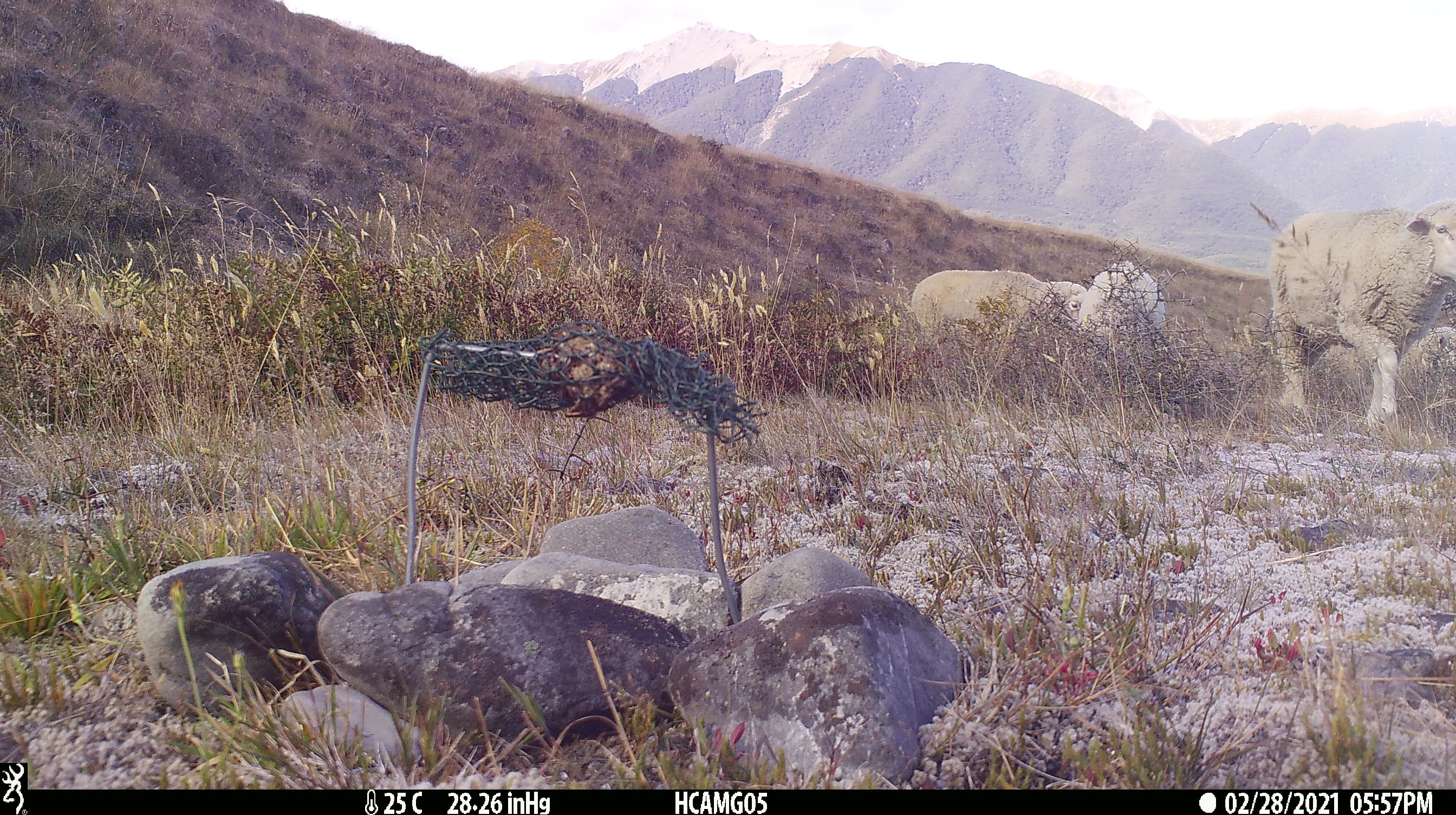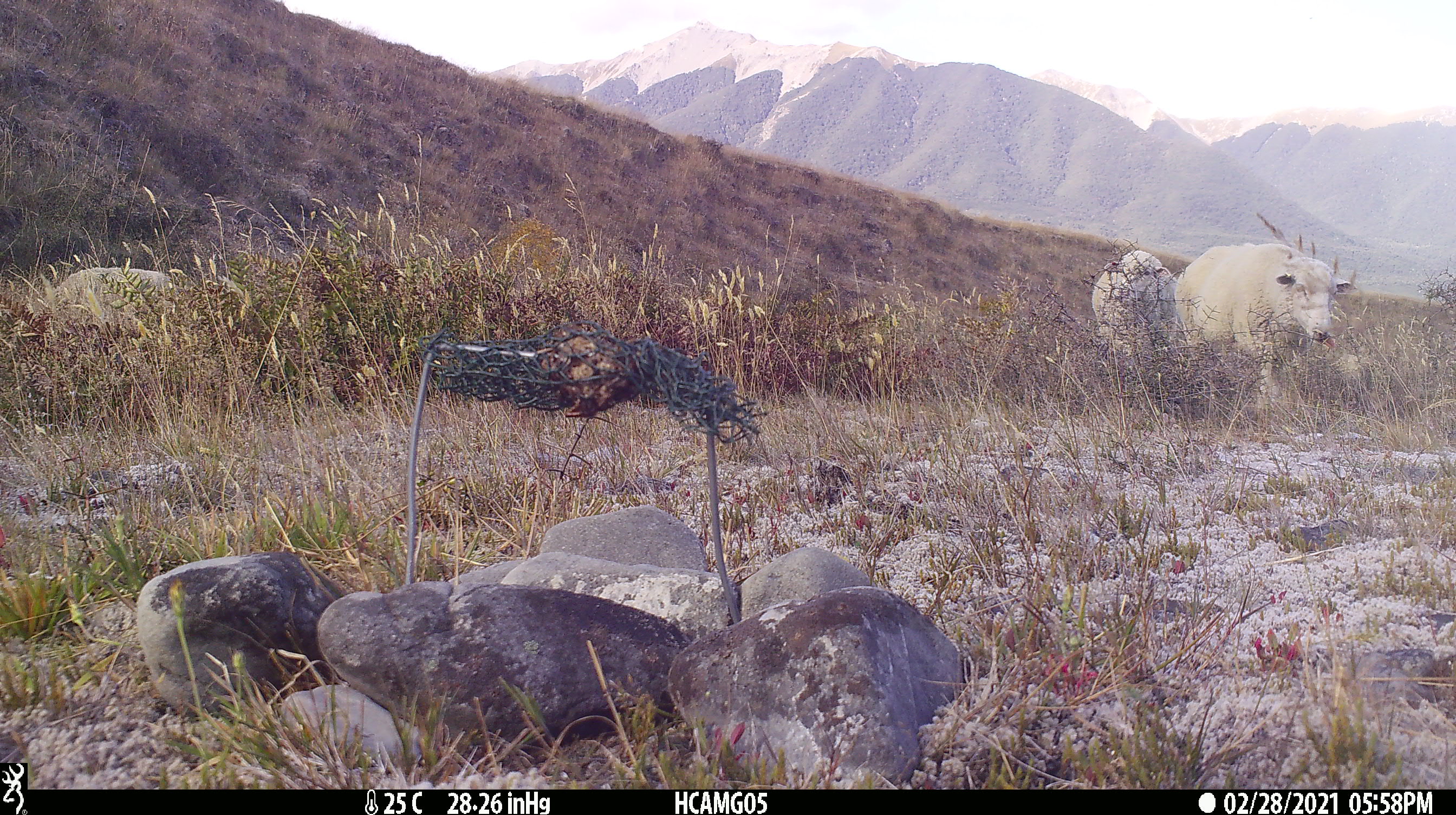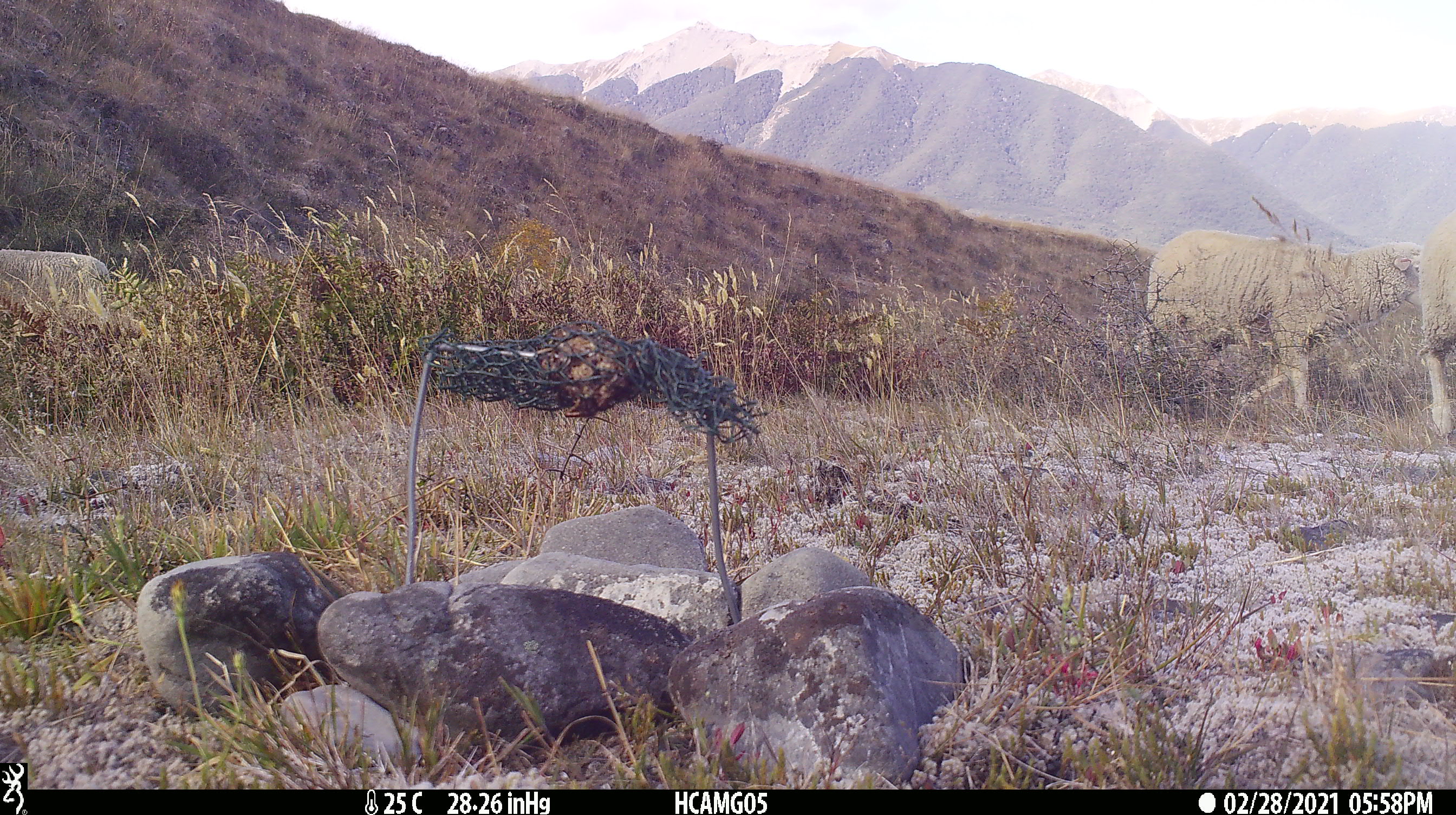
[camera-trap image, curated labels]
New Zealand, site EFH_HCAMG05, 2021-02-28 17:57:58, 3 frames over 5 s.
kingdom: Animalia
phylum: Chordata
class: Mammalia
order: Artiodactyla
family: Bovidae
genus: Ovis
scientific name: Ovis aries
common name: domestic sheep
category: sheep